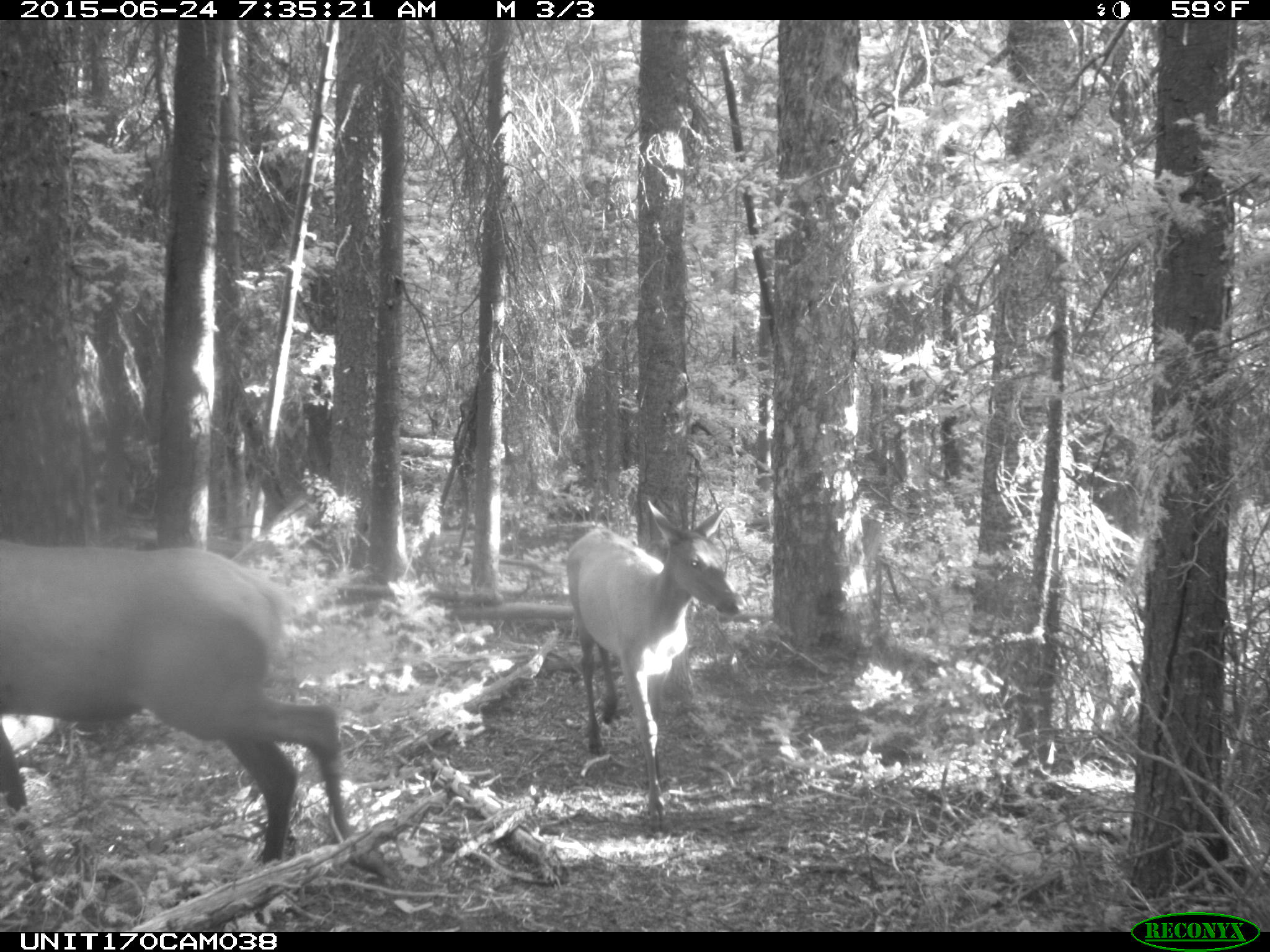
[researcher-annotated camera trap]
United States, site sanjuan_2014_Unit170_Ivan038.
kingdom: Animalia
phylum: Chordata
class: Mammalia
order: Artiodactyla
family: Cervidae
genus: Cervus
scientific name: Cervus elaphus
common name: red deer